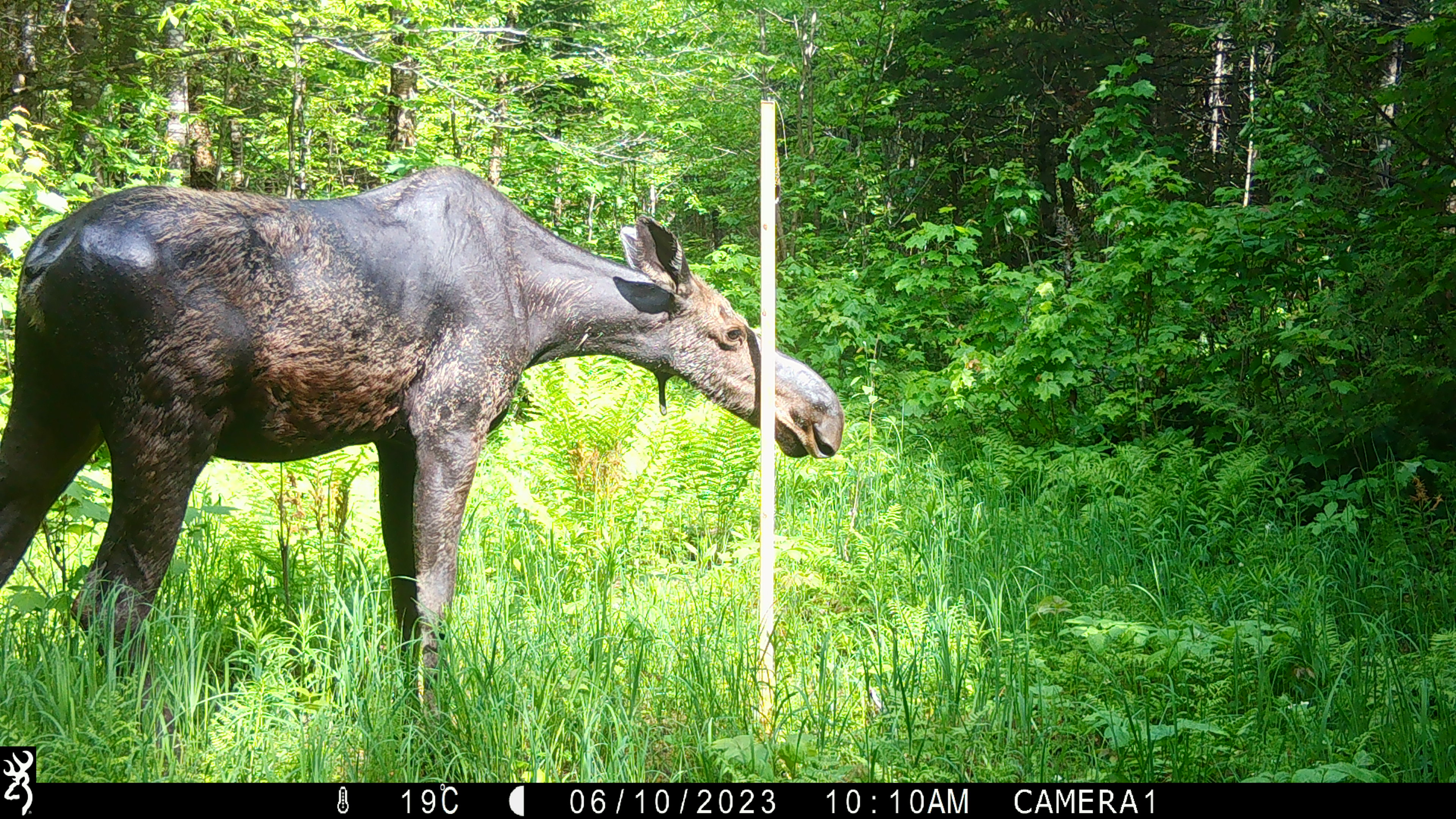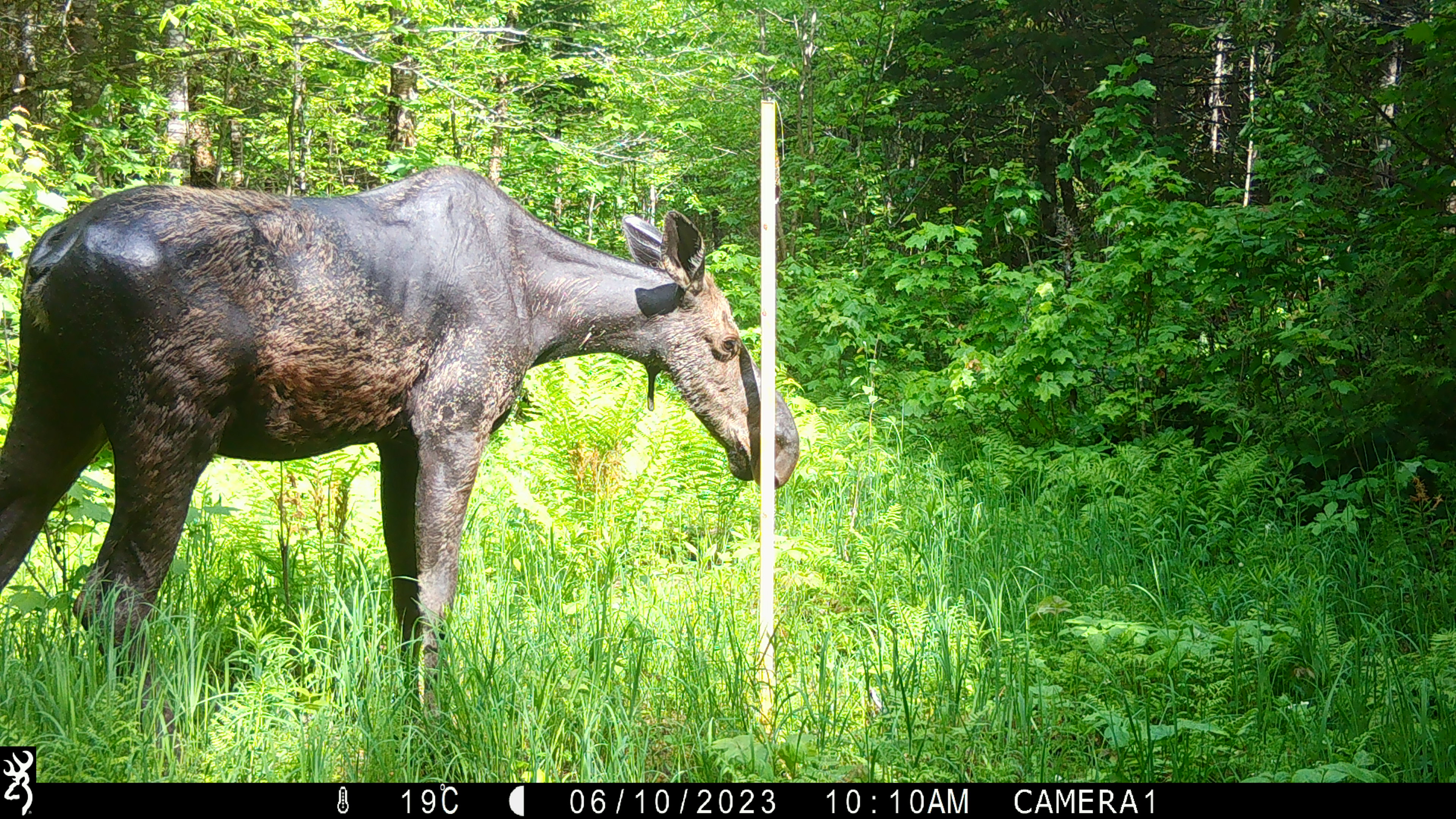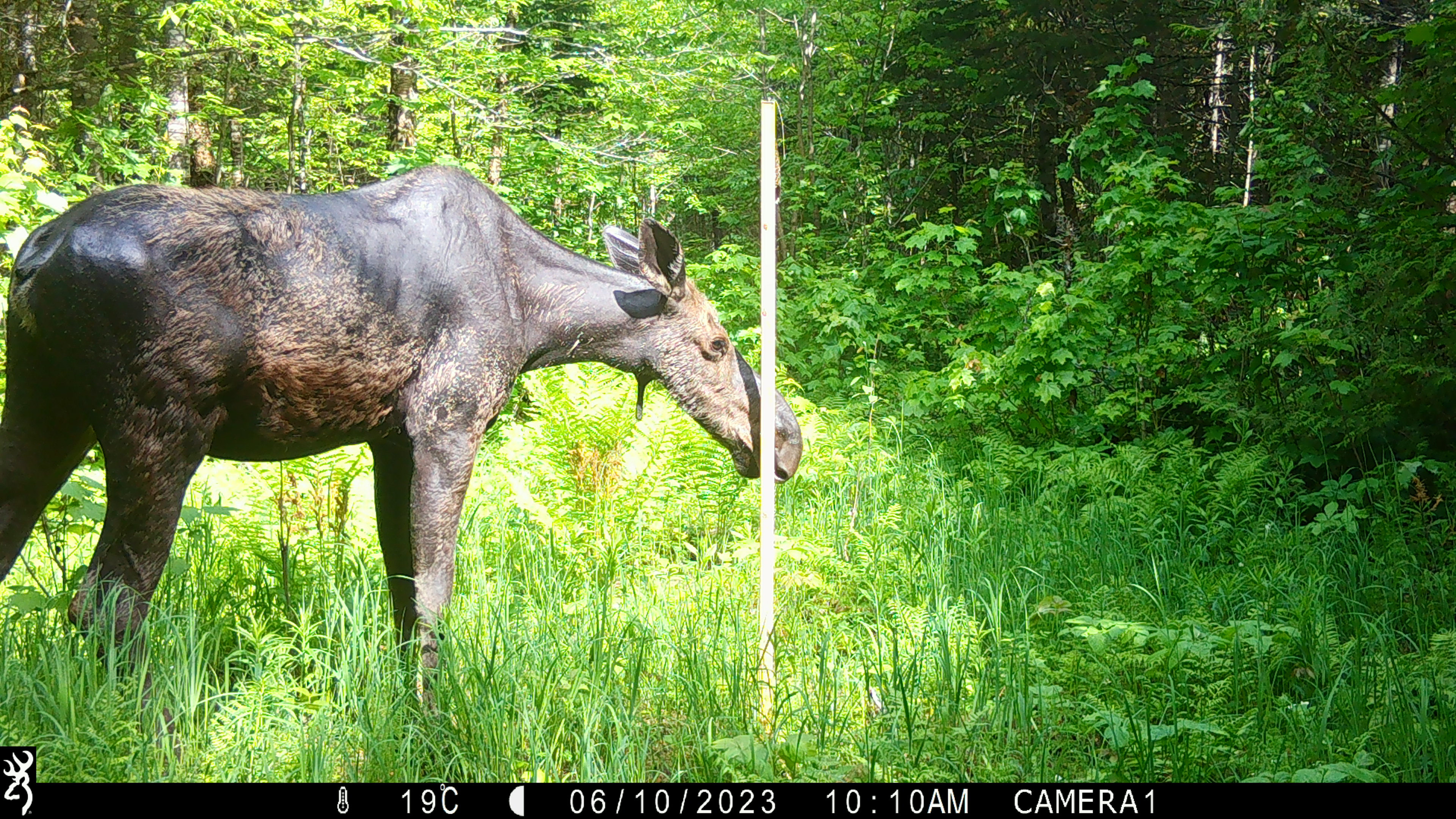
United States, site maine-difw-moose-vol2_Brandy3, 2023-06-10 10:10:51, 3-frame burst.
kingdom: Animalia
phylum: Chordata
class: Mammalia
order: Artiodactyla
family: Cervidae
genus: Alces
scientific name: Alces alces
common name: moose